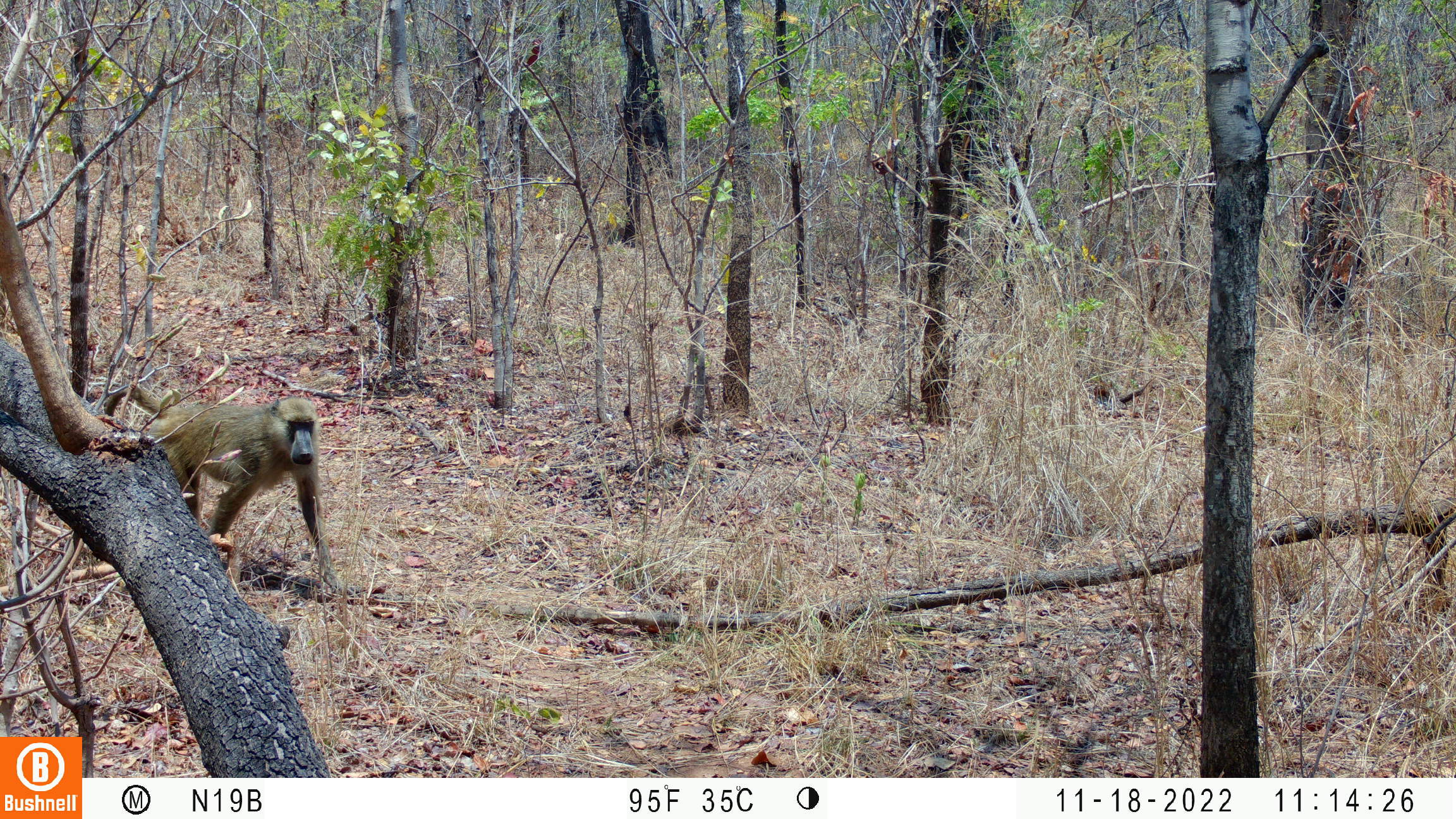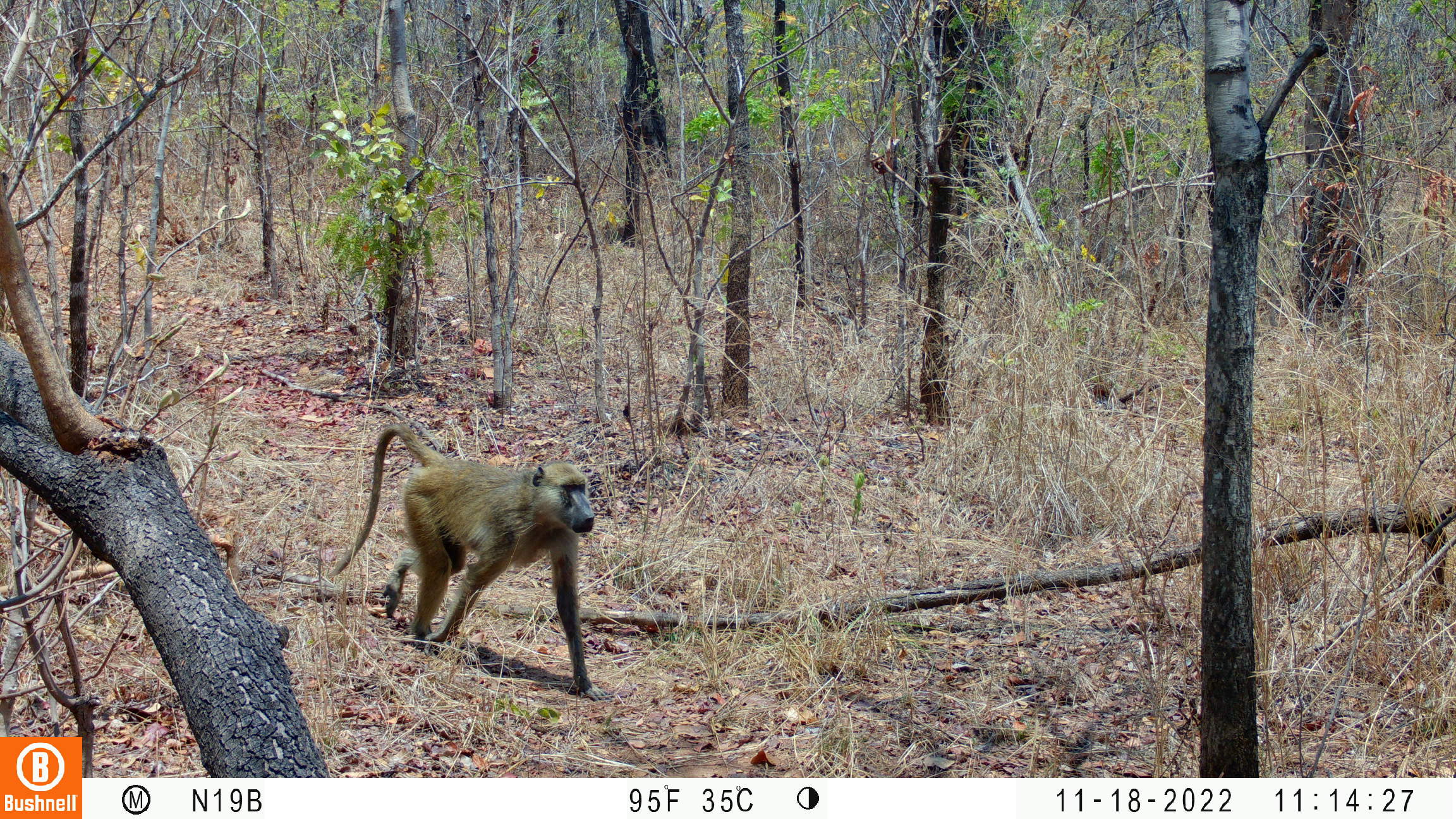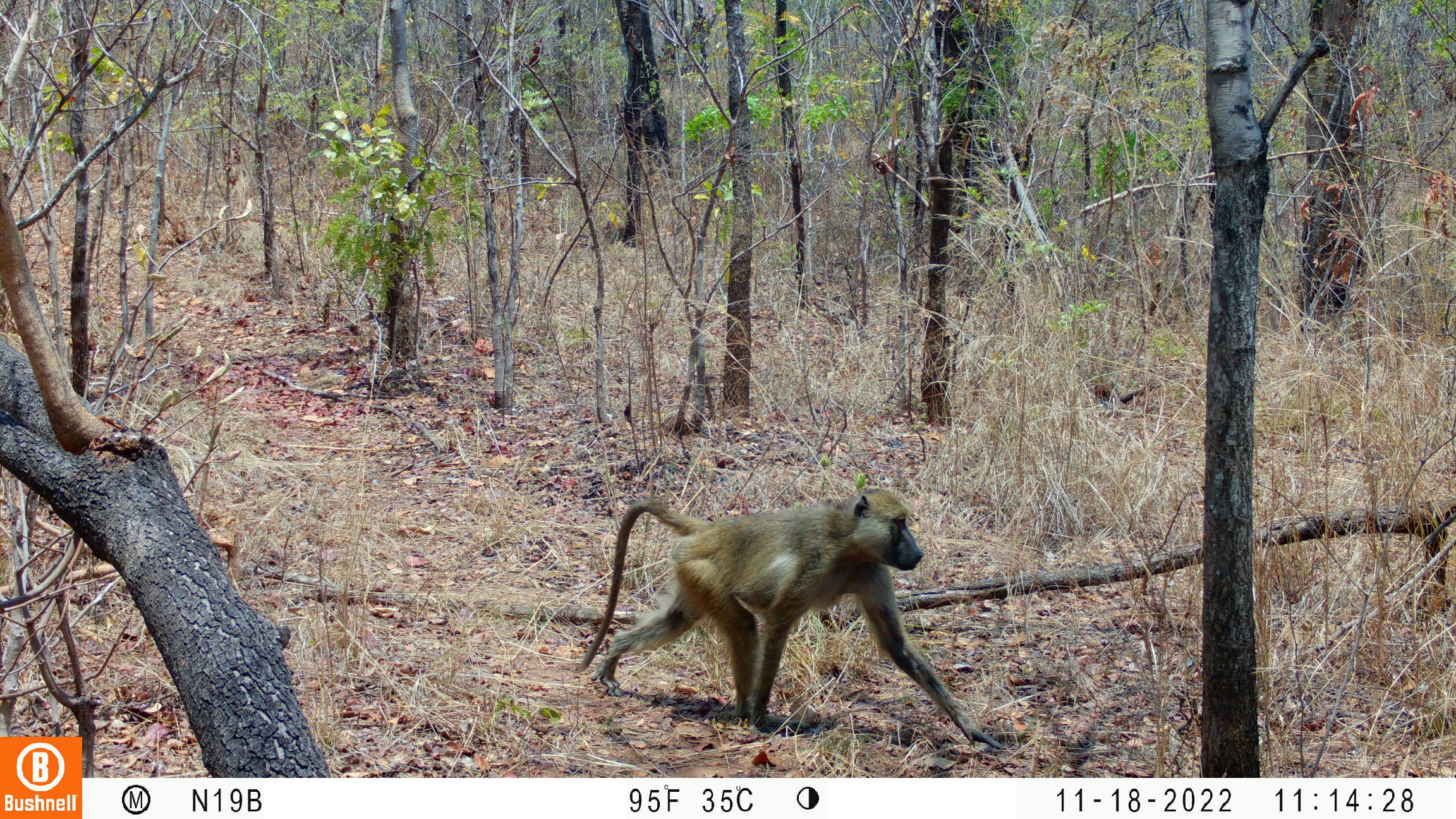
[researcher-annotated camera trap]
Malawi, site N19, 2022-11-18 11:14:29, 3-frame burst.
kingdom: Animalia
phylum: Chordata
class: Mammalia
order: Primates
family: Cercopithecidae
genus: Papio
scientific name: Papio cynocephalus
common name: yellow baboon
Yellow baboon (Papio cynocephalus), count 1.